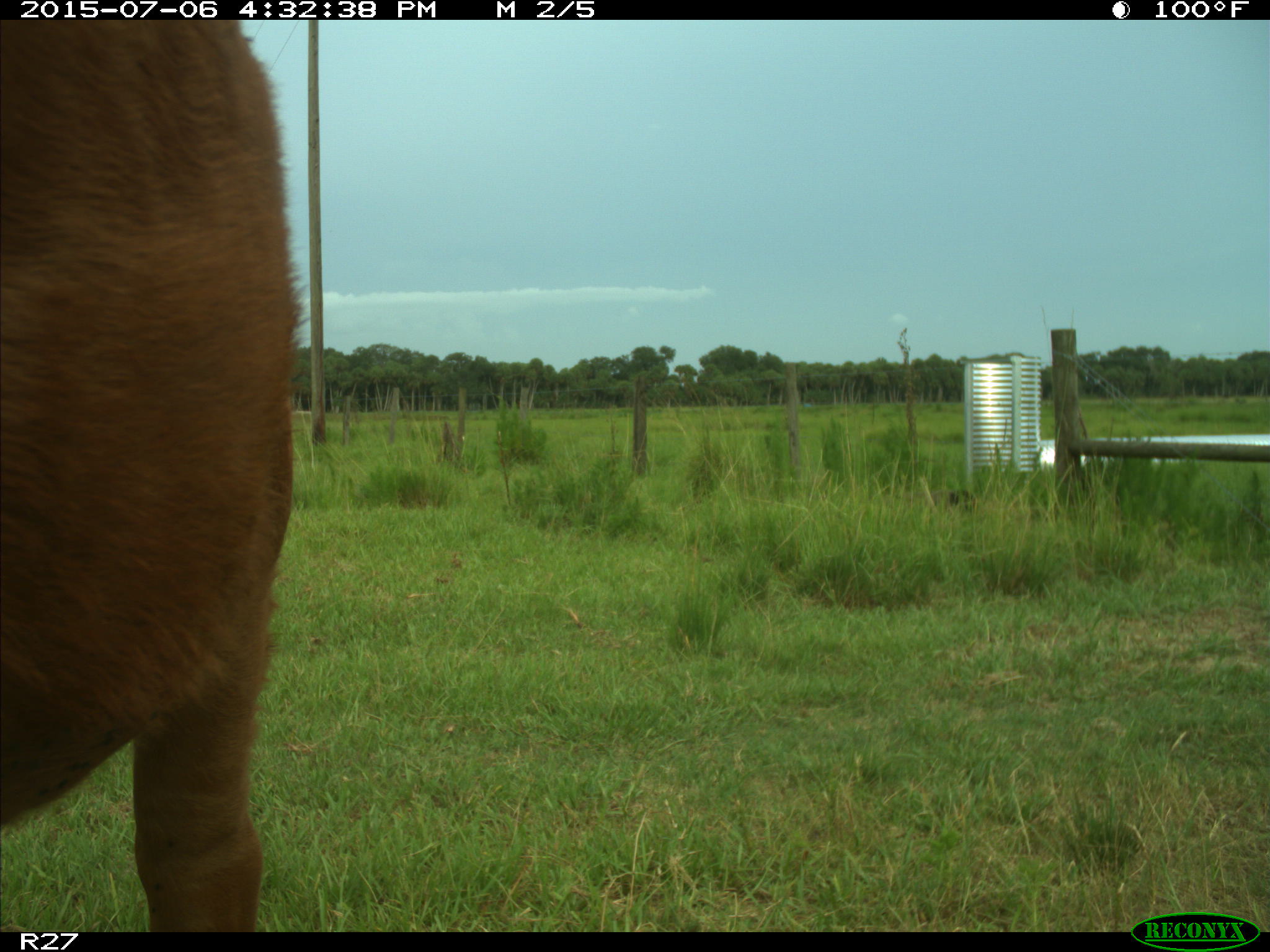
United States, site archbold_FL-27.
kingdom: Animalia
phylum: Chordata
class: Mammalia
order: Artiodactyla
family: Bovidae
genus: Bos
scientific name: Bos taurus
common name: domestic cow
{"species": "Bos taurus (domestic cow)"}